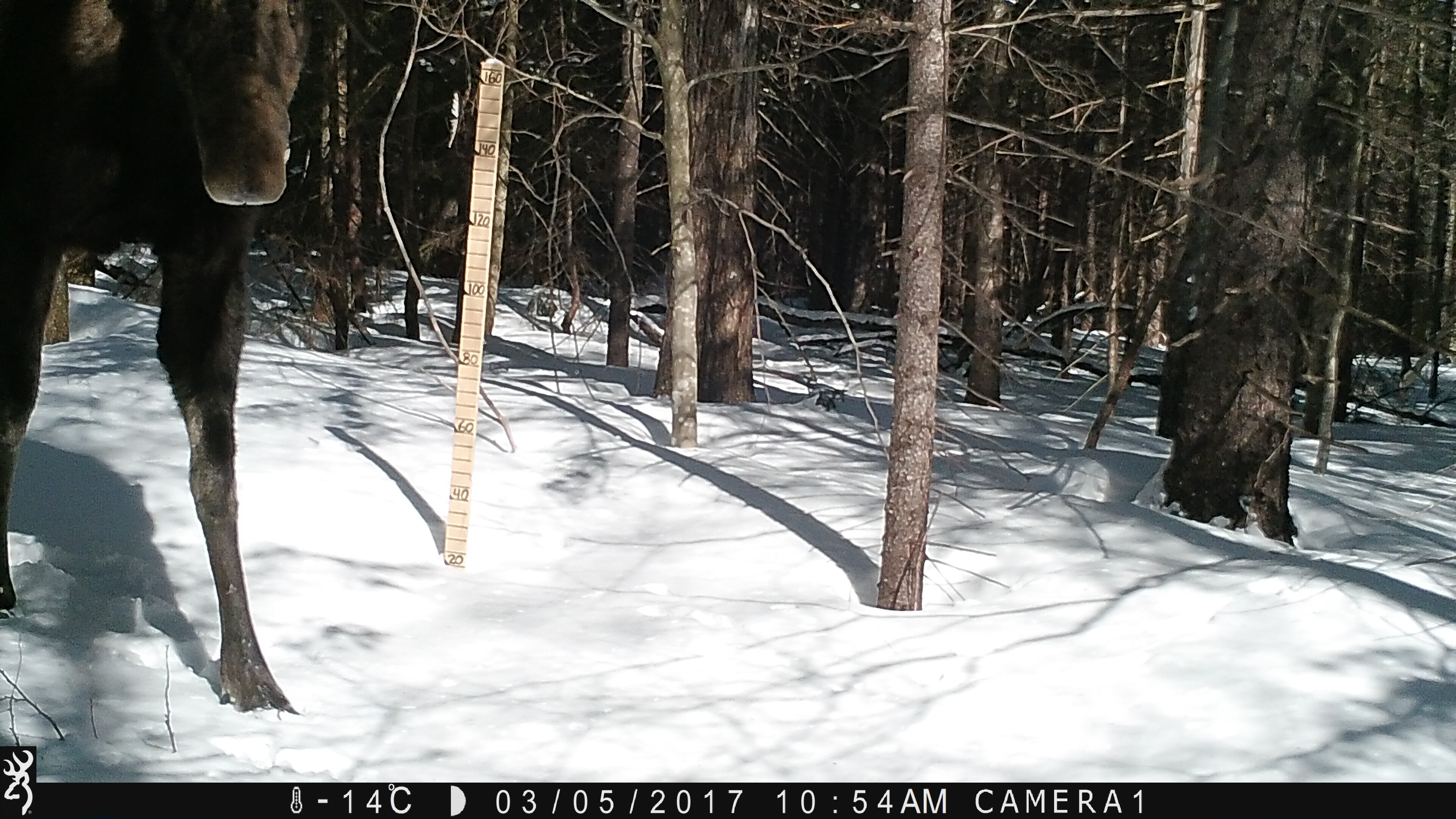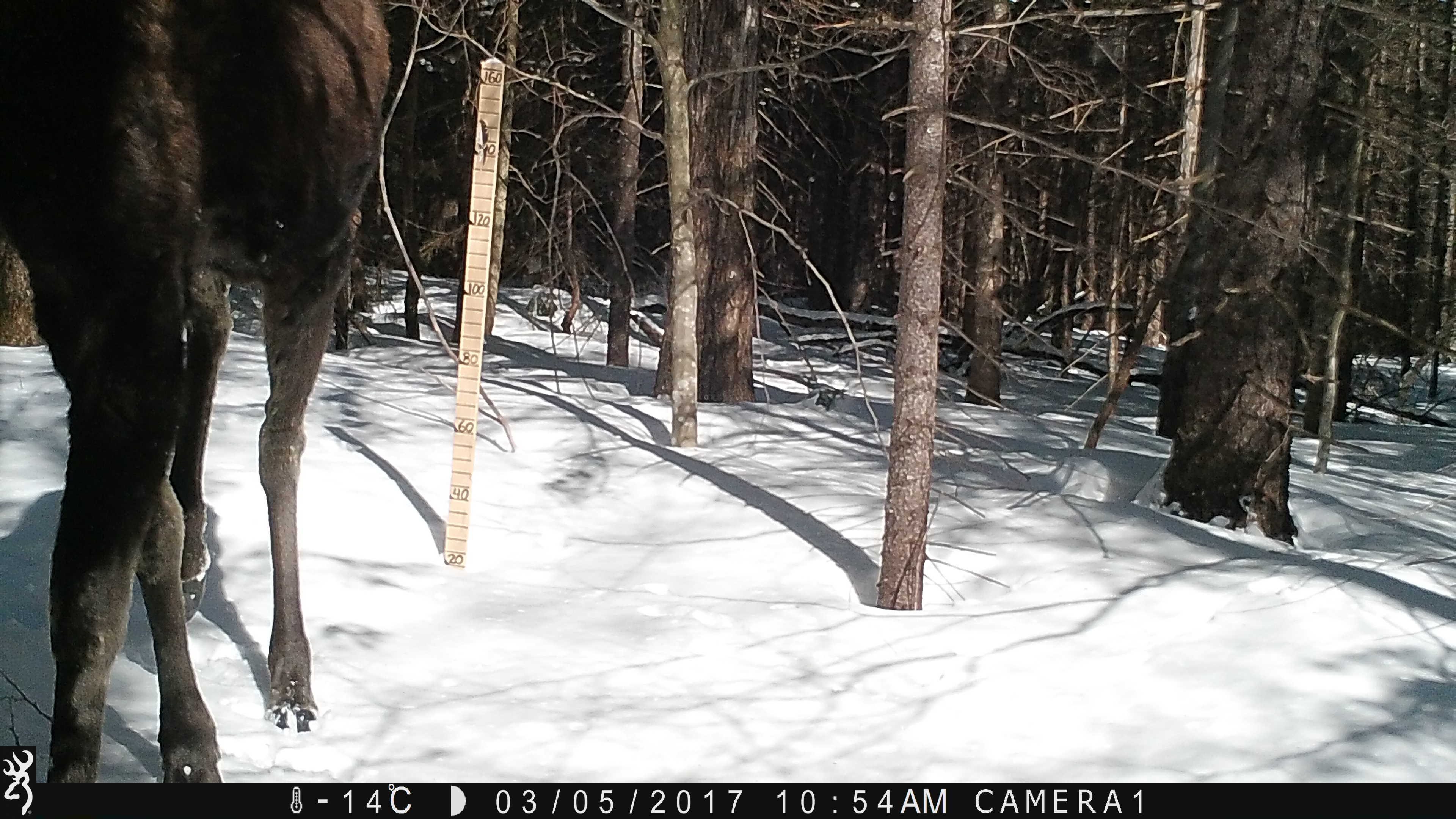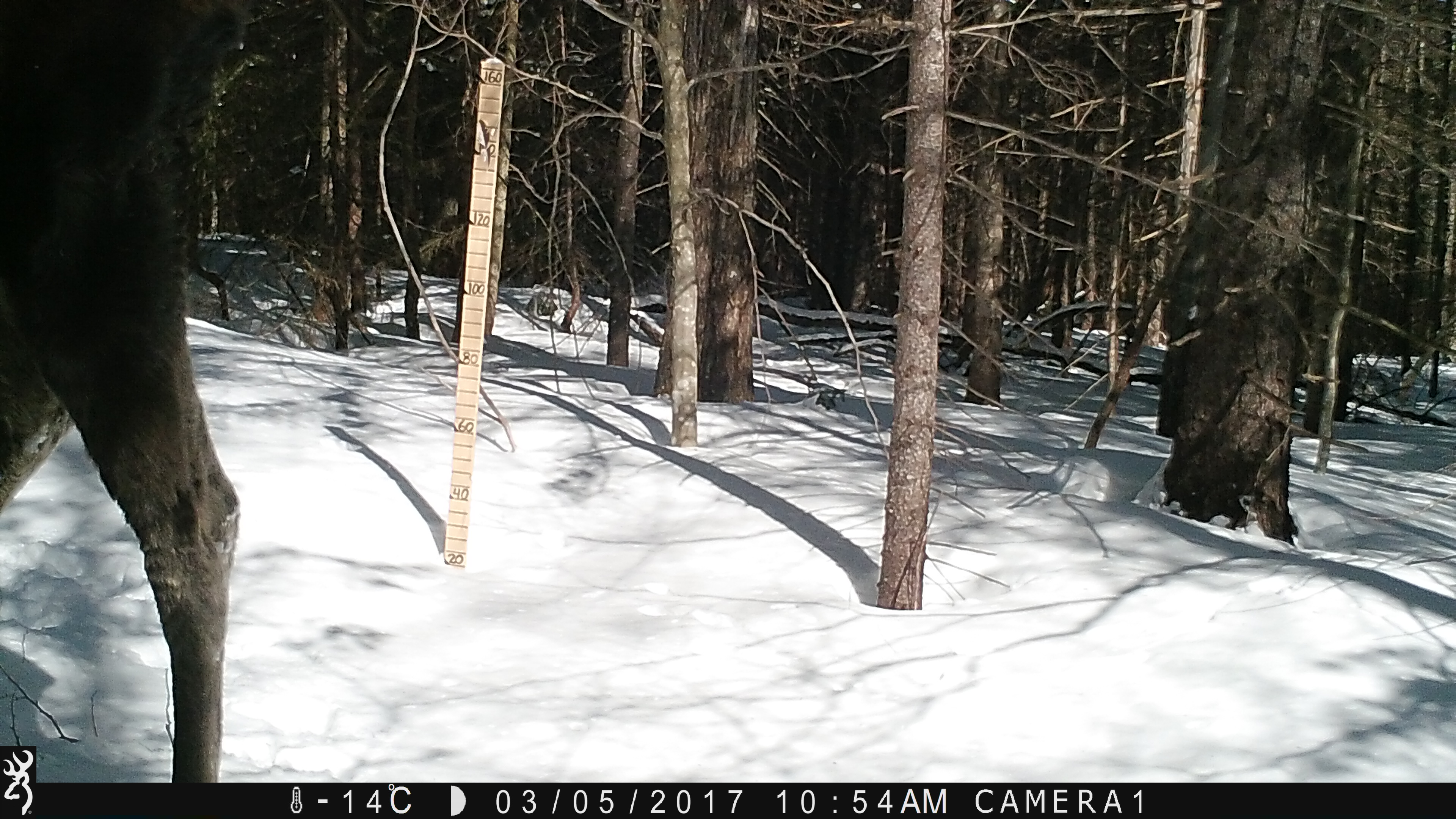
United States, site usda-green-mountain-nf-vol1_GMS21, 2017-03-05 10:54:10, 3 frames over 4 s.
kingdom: Animalia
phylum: Chordata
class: Mammalia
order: Artiodactyla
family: Cervidae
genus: Alces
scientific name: Alces alces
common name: moose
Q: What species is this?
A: Moose (Alces alces).